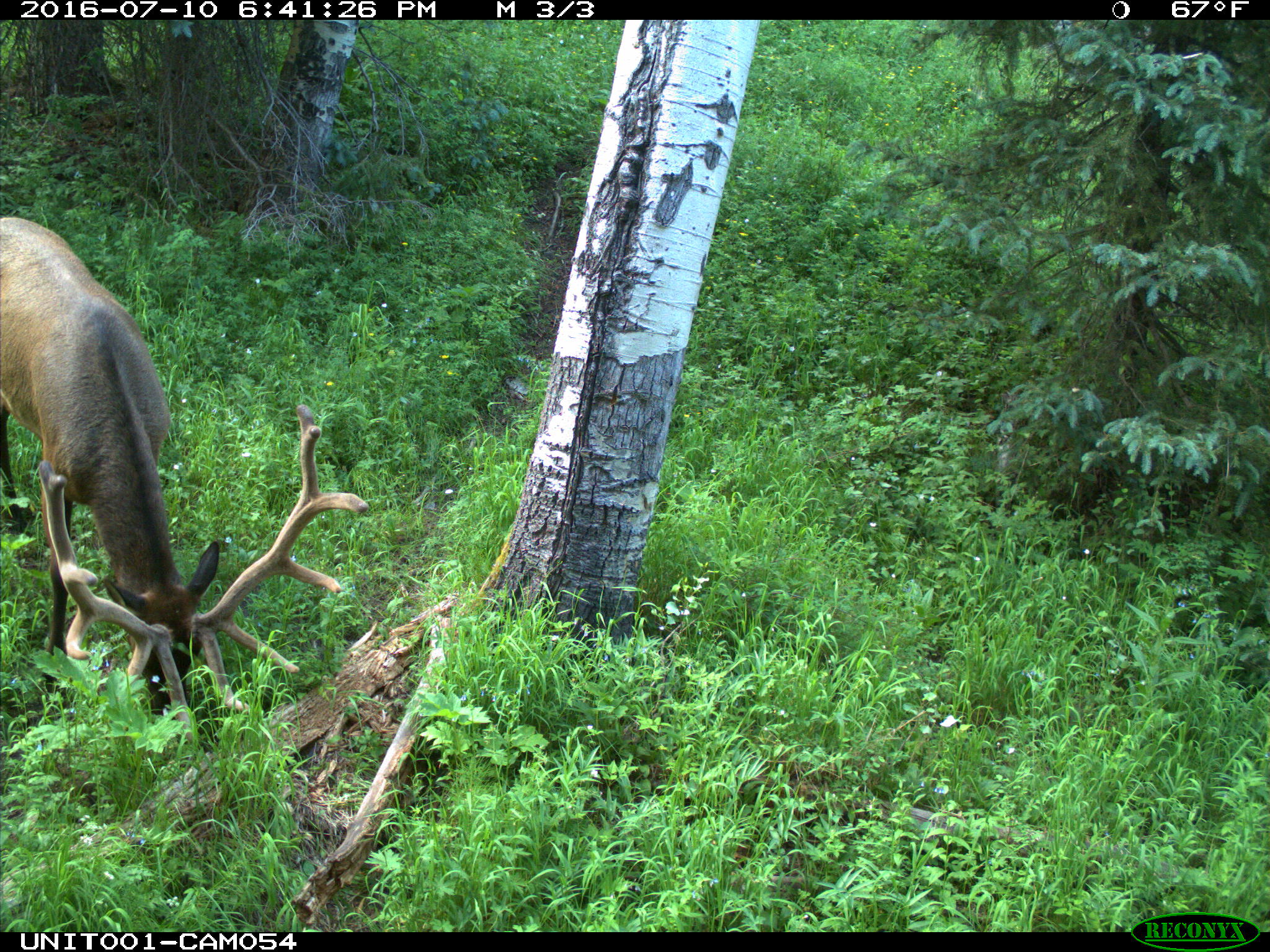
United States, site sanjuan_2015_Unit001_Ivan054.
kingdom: Animalia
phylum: Chordata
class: Mammalia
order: Artiodactyla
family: Cervidae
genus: Cervus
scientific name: Cervus elaphus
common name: red deer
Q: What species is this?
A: Cervus elaphus (red deer).